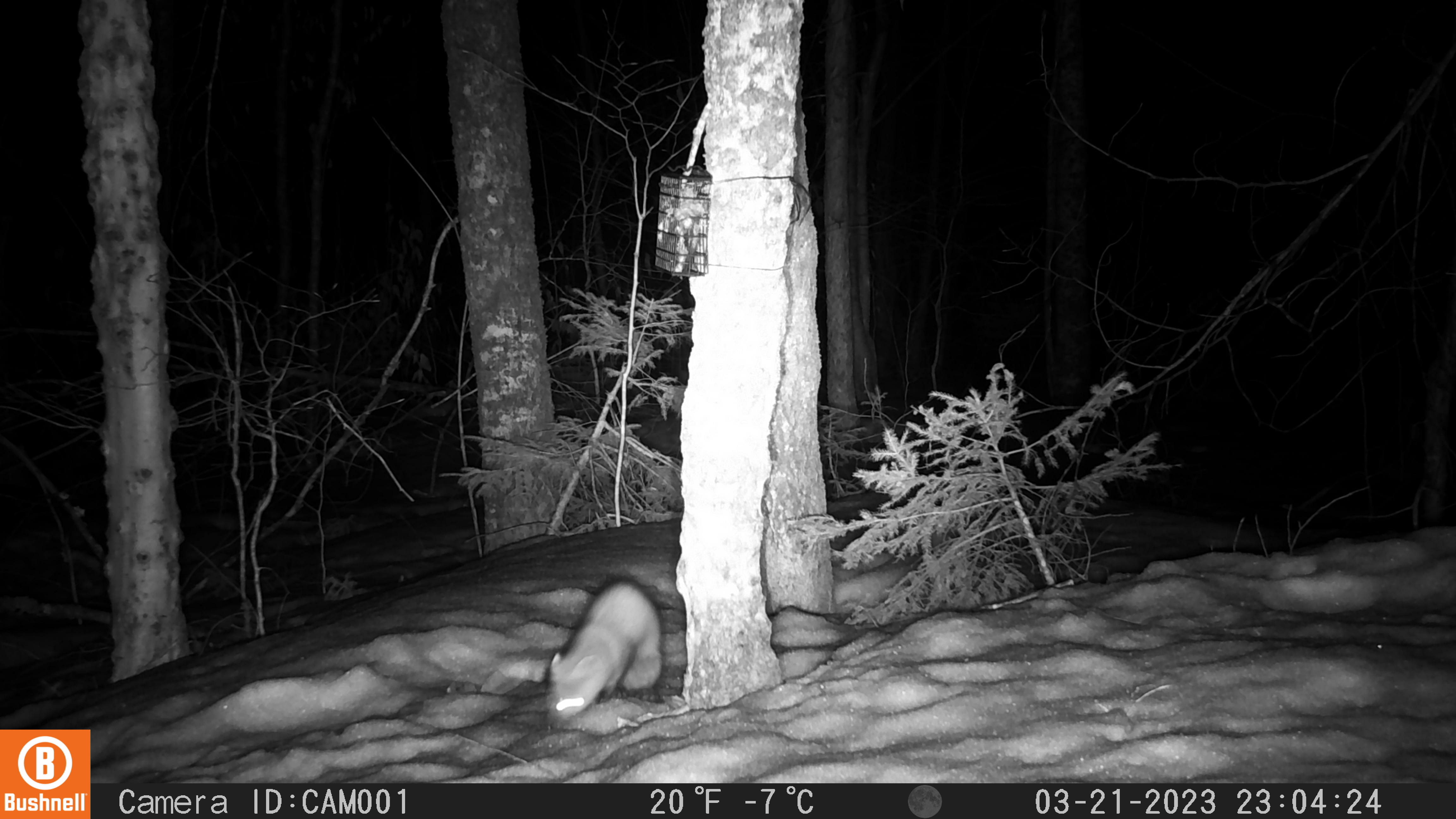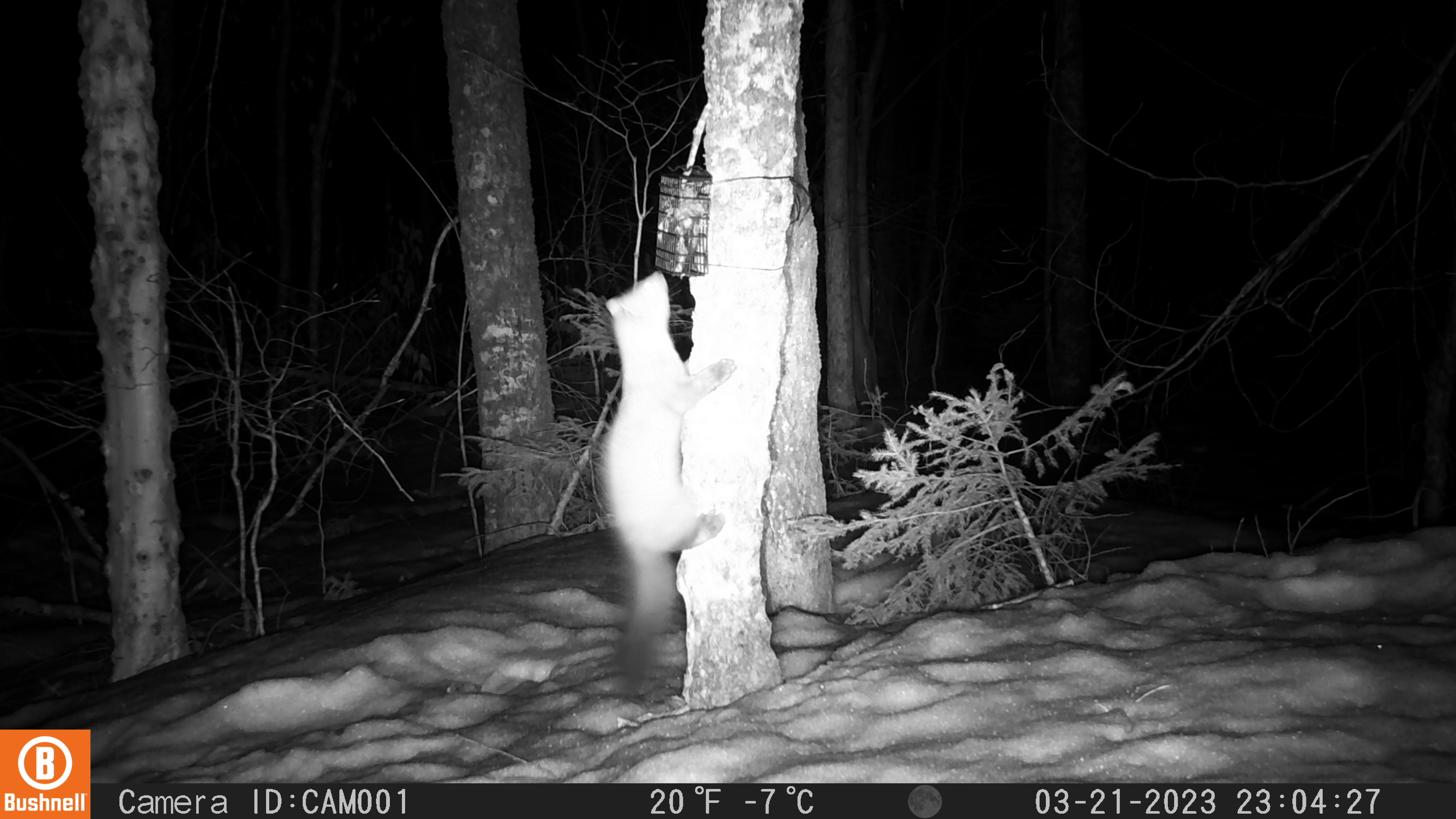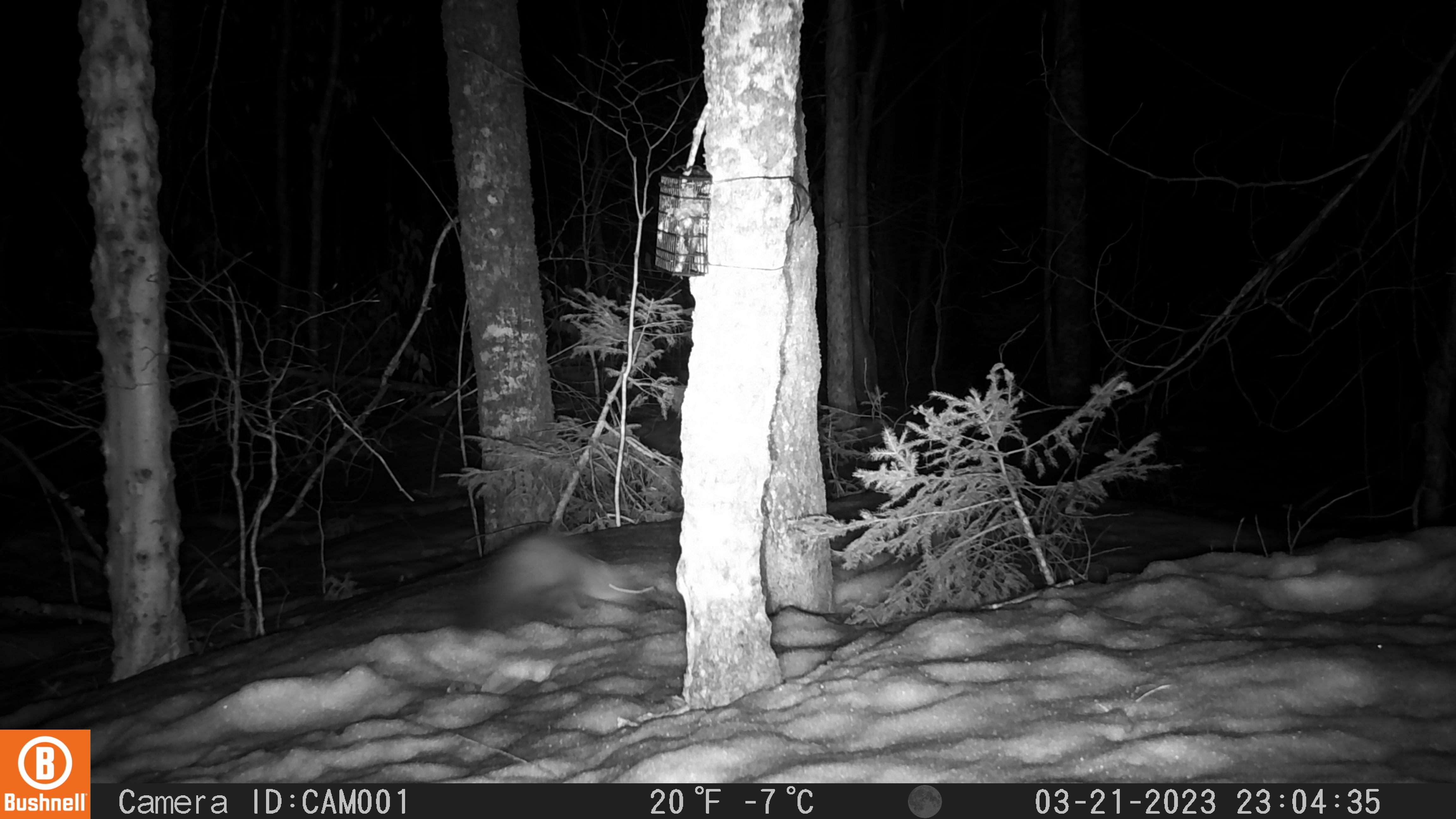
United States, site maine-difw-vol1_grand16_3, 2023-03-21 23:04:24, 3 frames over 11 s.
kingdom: Animalia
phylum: Chordata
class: Mammalia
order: Carnivora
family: Mustelidae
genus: Martes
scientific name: Martes americana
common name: american marten